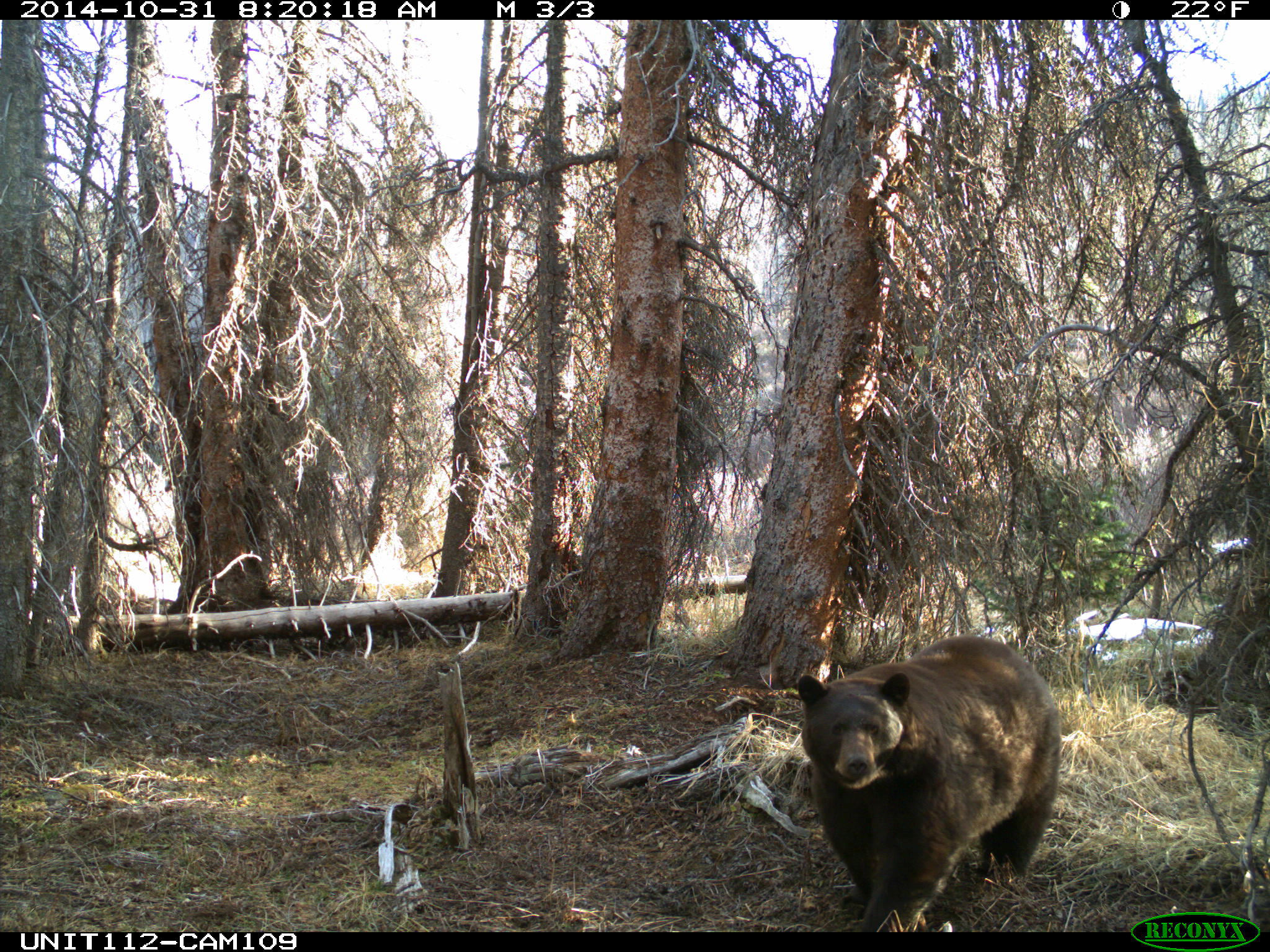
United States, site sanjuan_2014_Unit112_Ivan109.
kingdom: Animalia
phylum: Chordata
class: Mammalia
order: Carnivora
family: Ursidae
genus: Ursus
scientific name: Ursus americanus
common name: american black bear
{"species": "Ursus americanus (american black bear)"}